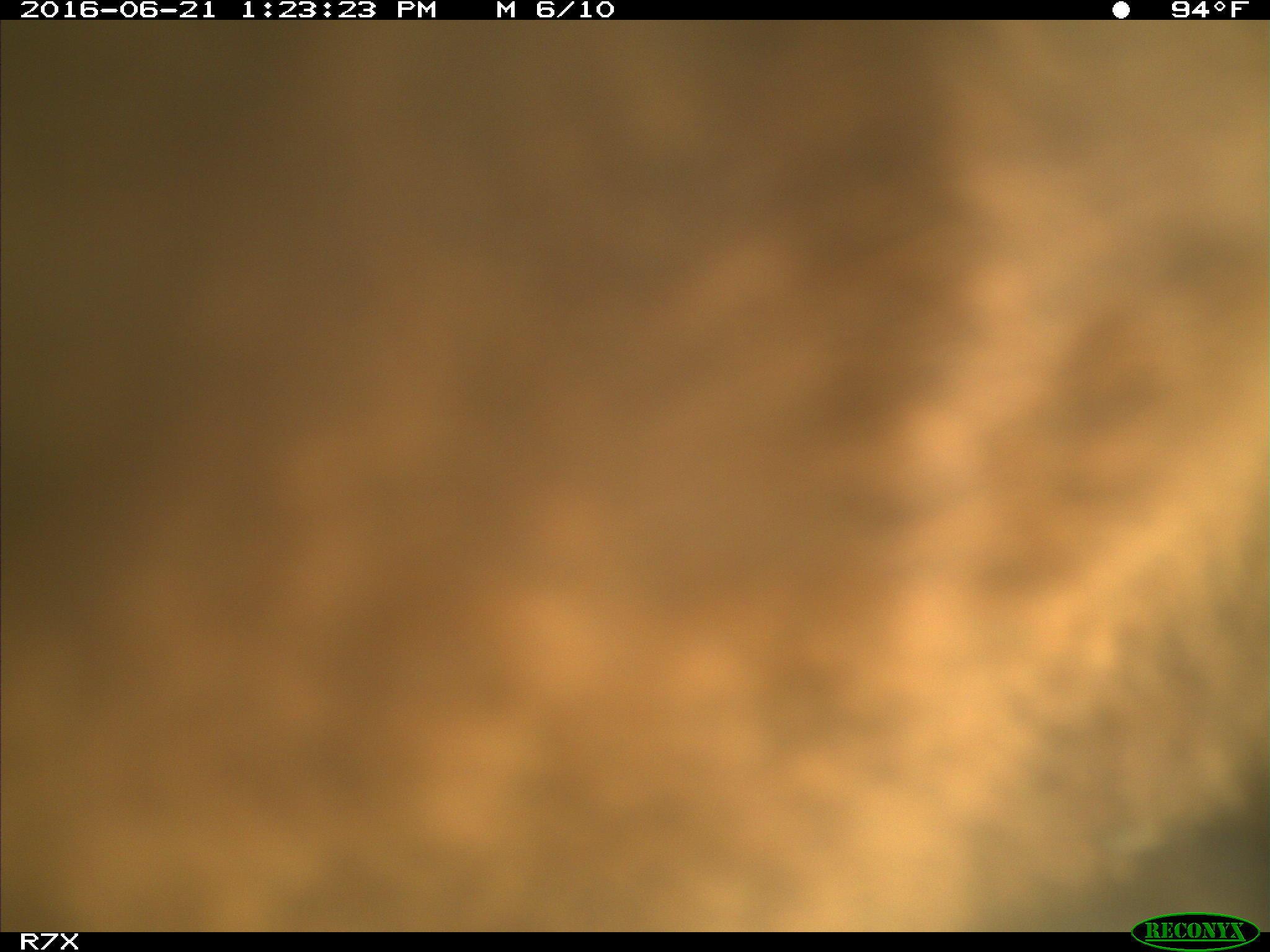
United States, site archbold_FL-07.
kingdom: Animalia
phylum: Chordata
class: Mammalia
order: Artiodactyla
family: Bovidae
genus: Bos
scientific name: Bos taurus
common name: domestic cow